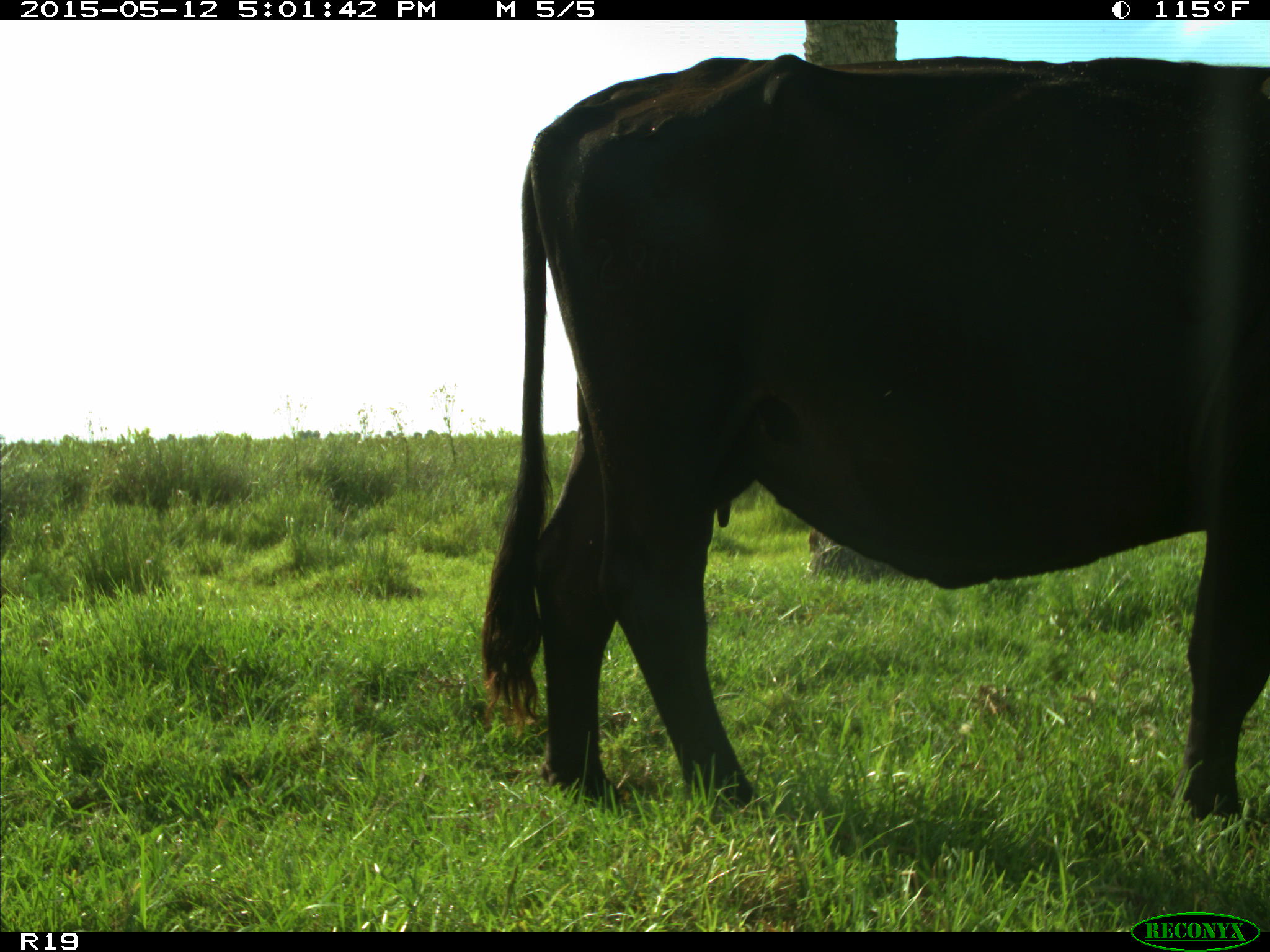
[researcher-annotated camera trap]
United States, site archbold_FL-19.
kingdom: Animalia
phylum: Chordata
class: Mammalia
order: Artiodactyla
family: Bovidae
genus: Bos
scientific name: Bos taurus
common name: domestic cow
Bos taurus (domestic cow).